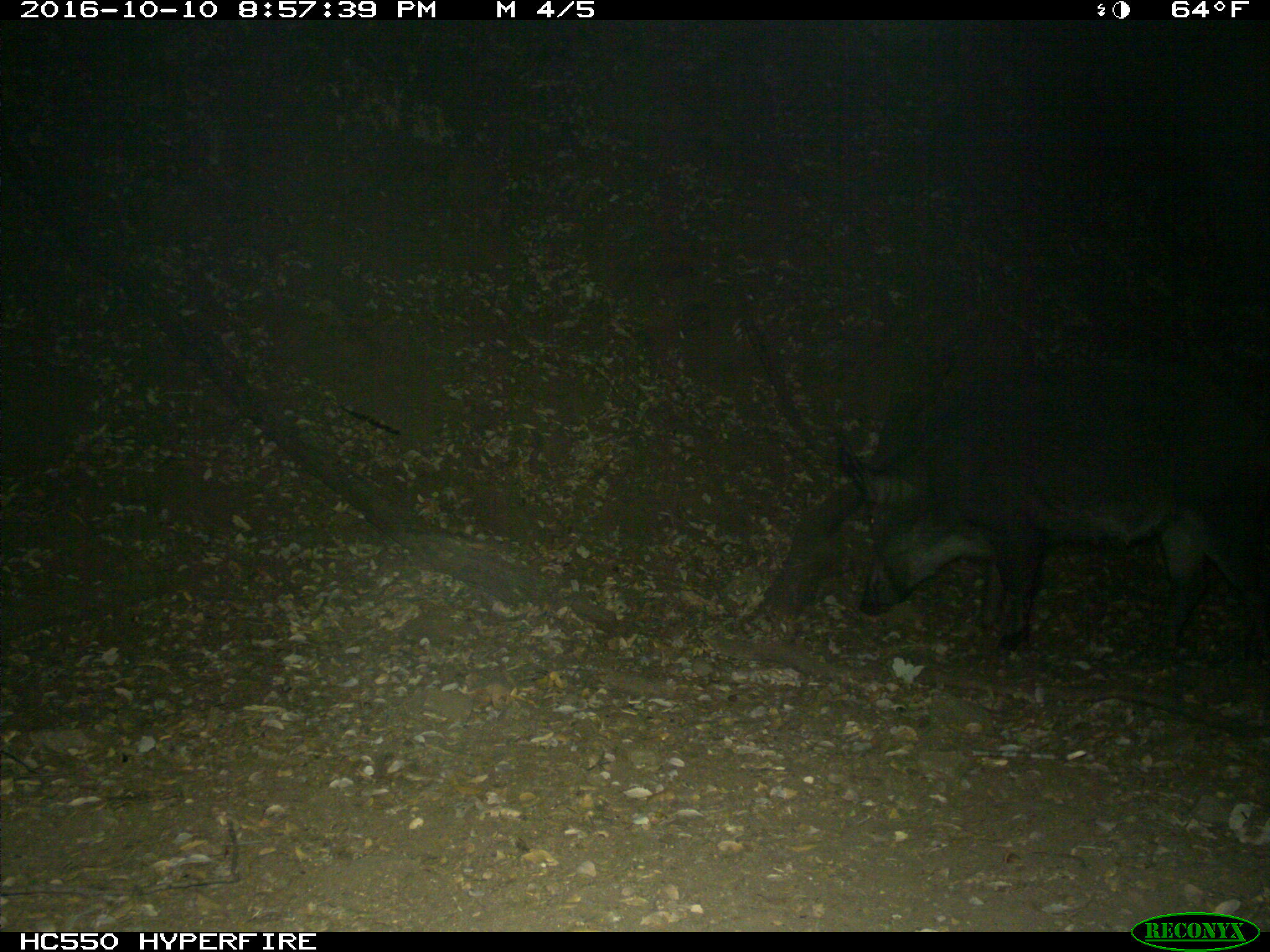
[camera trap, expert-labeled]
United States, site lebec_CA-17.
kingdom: Animalia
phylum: Chordata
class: Mammalia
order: Artiodactyla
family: Suidae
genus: Sus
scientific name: Sus scrofa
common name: wild boar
Sus scrofa (wild boar).